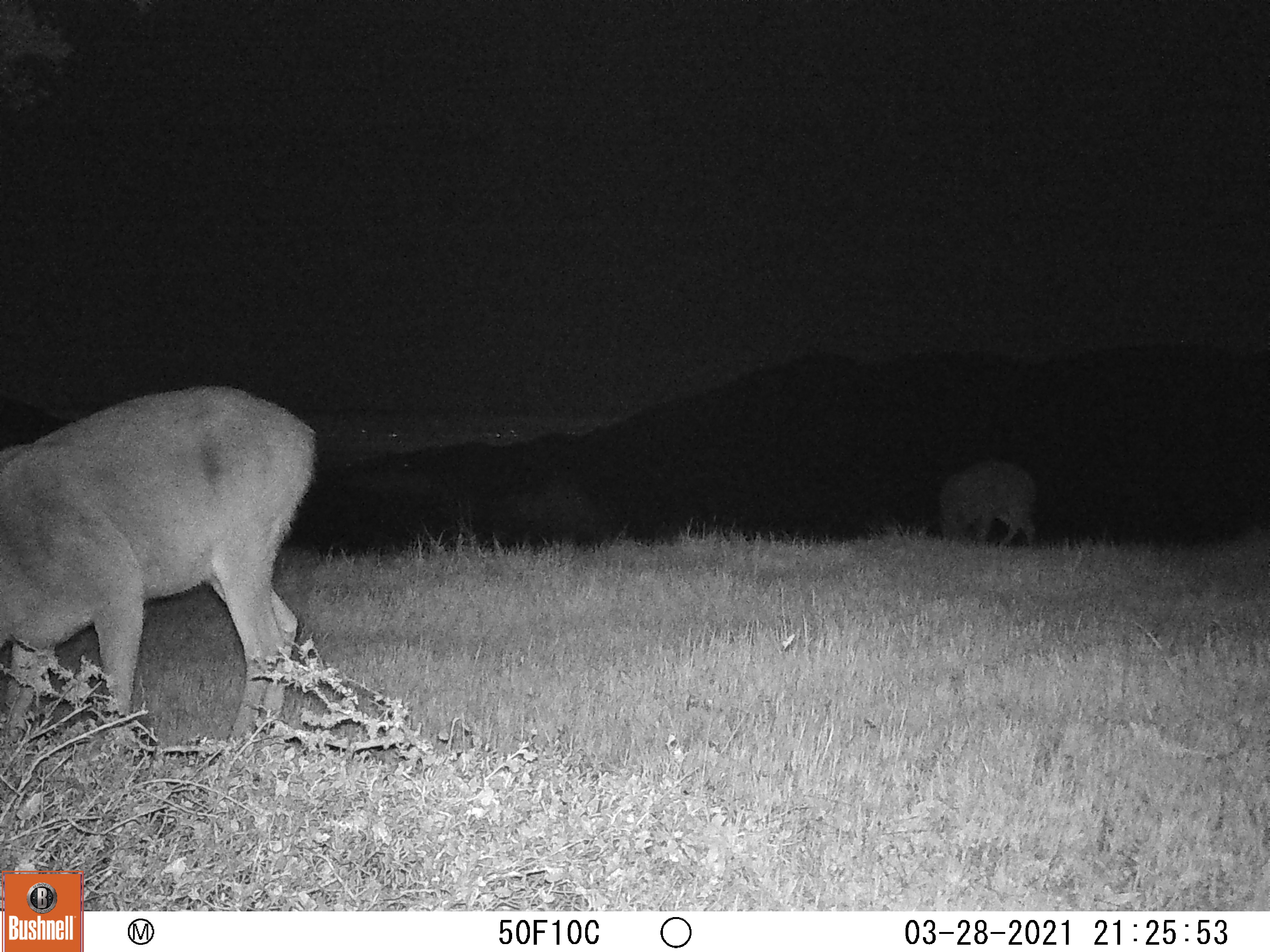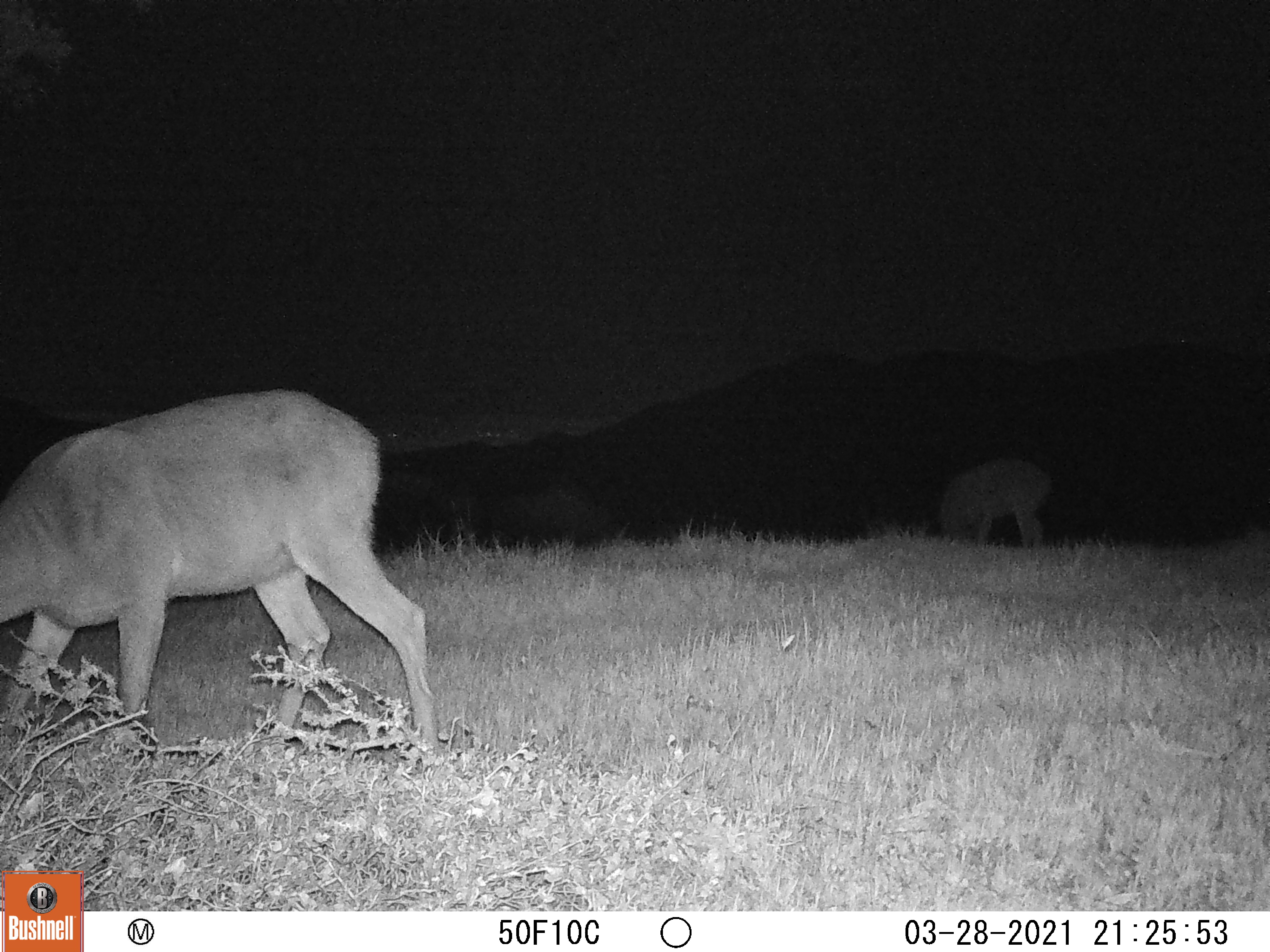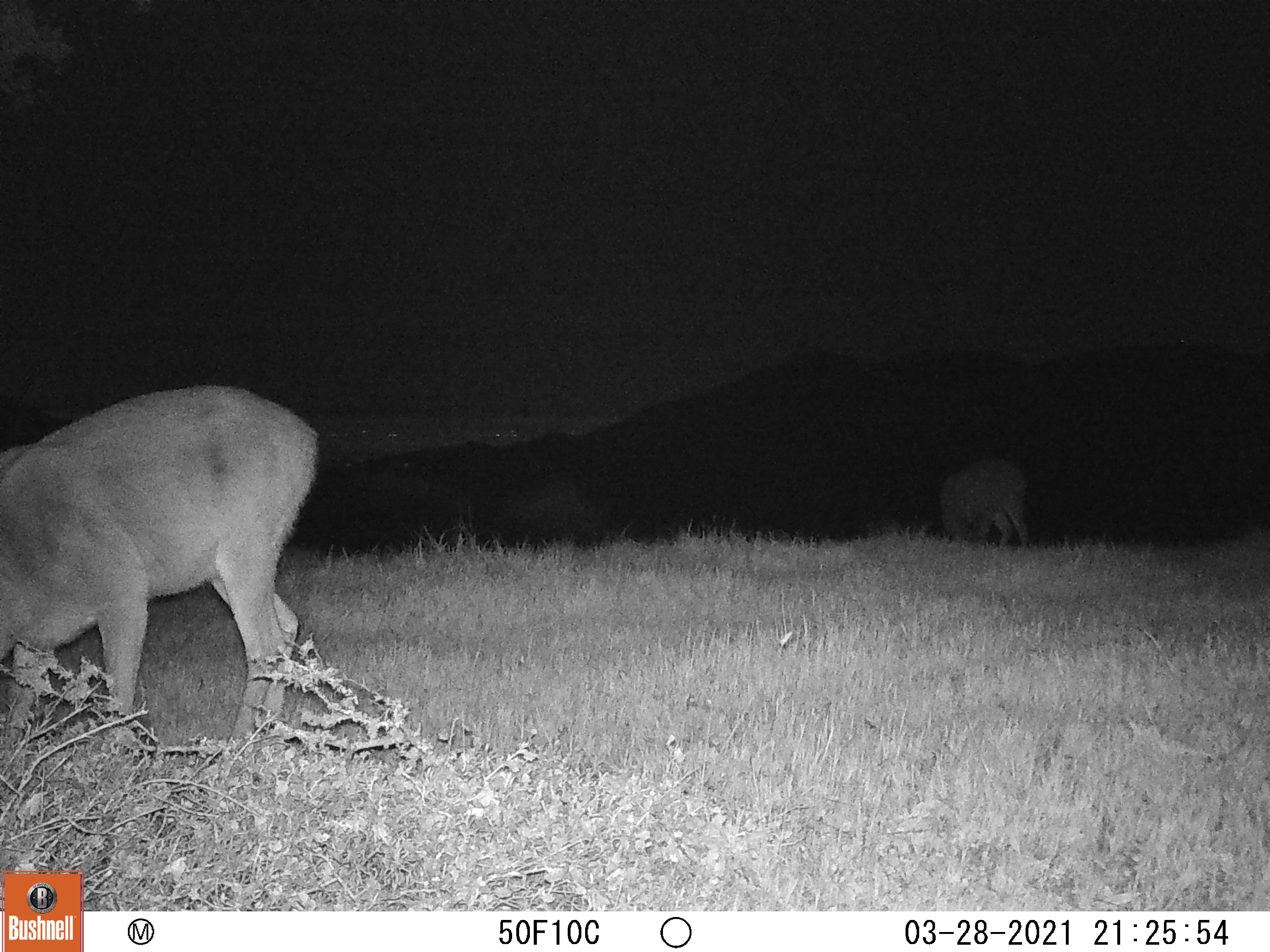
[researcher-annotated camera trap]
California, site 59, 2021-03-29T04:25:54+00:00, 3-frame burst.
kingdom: Animalia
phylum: Chordata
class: Mammalia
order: Artiodactyla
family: Cervidae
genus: Odocoileus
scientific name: Odocoileus hemionus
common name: mule deer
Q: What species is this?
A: Mule deer (Odocoileus hemionus).